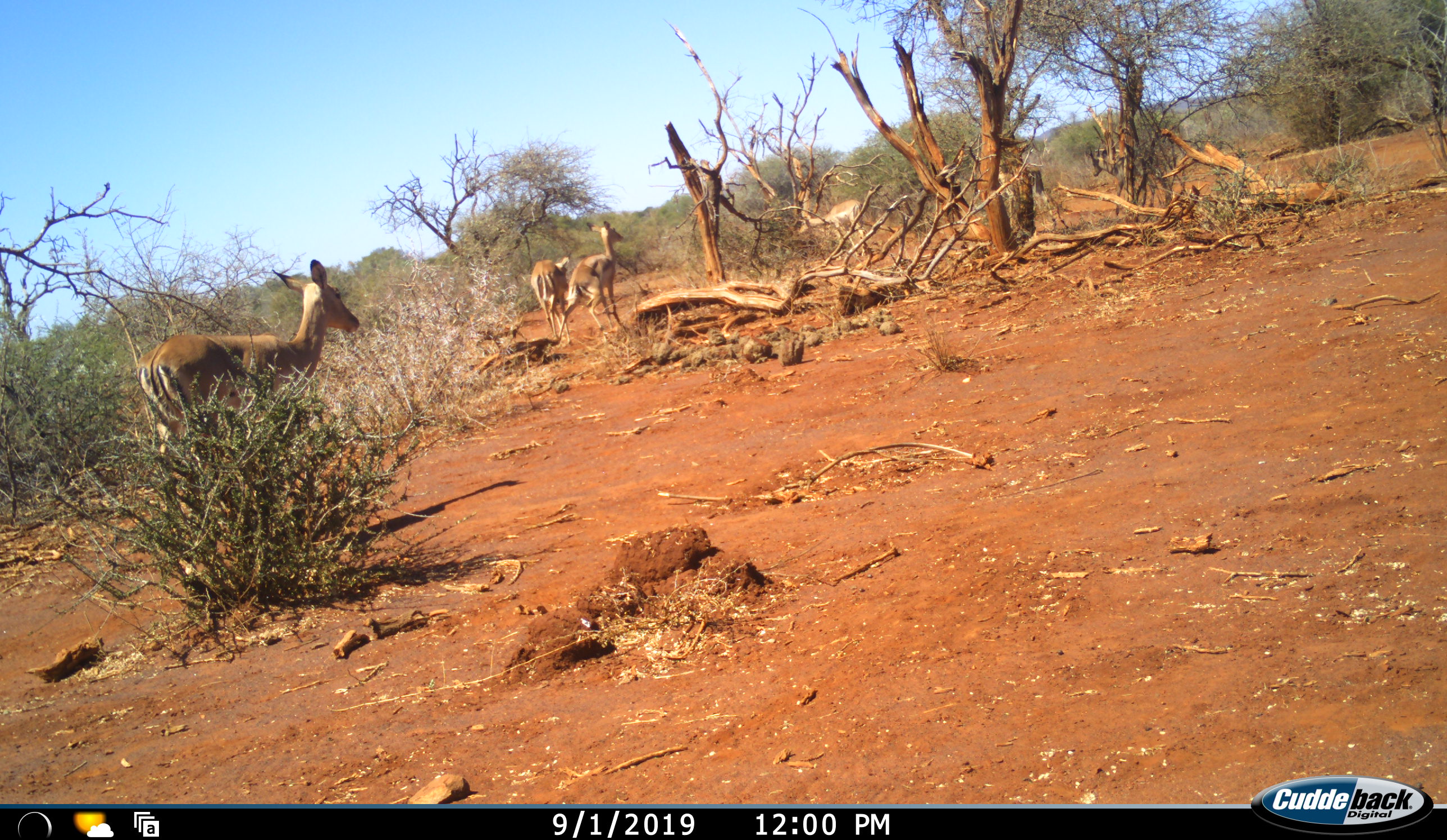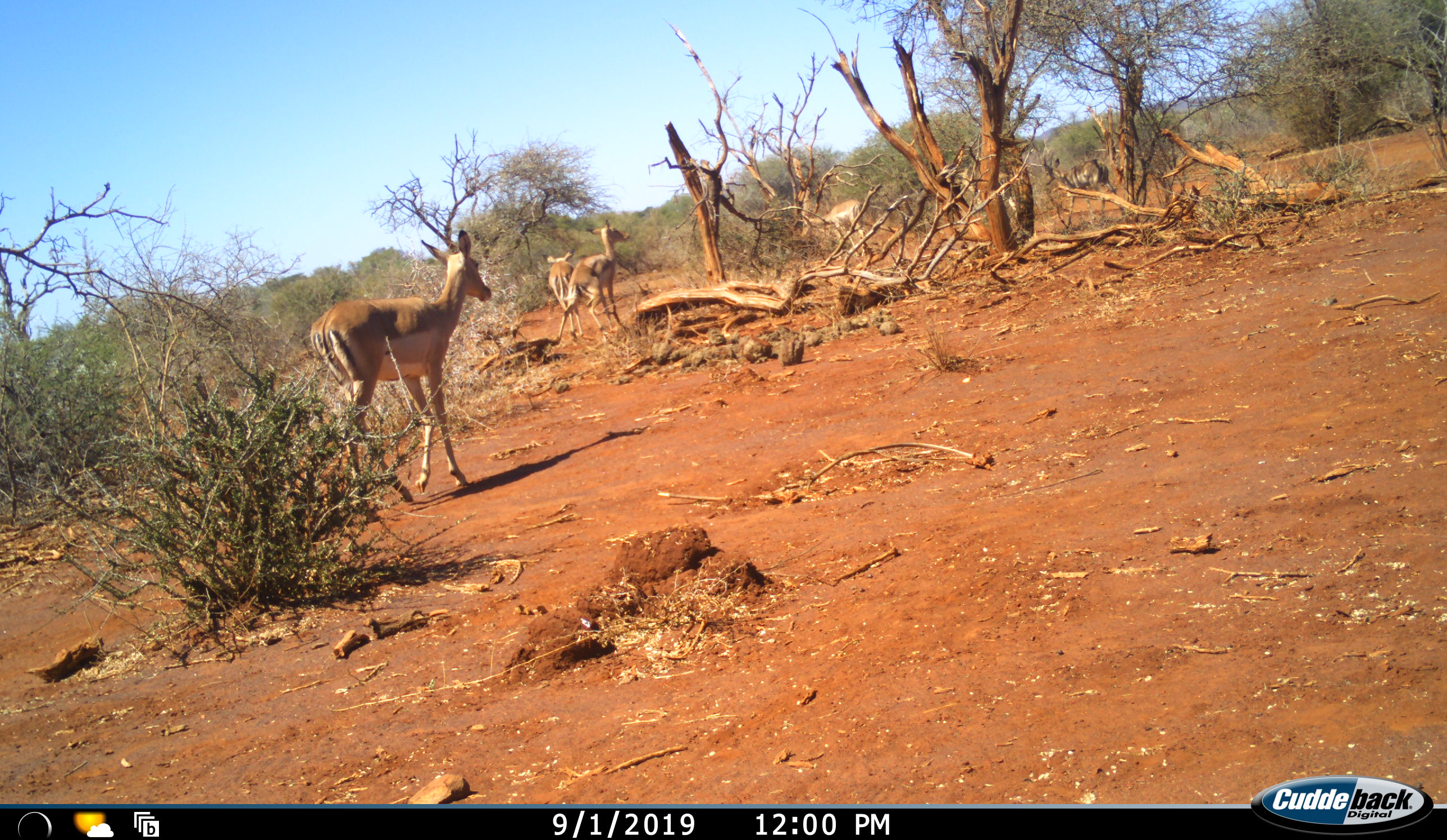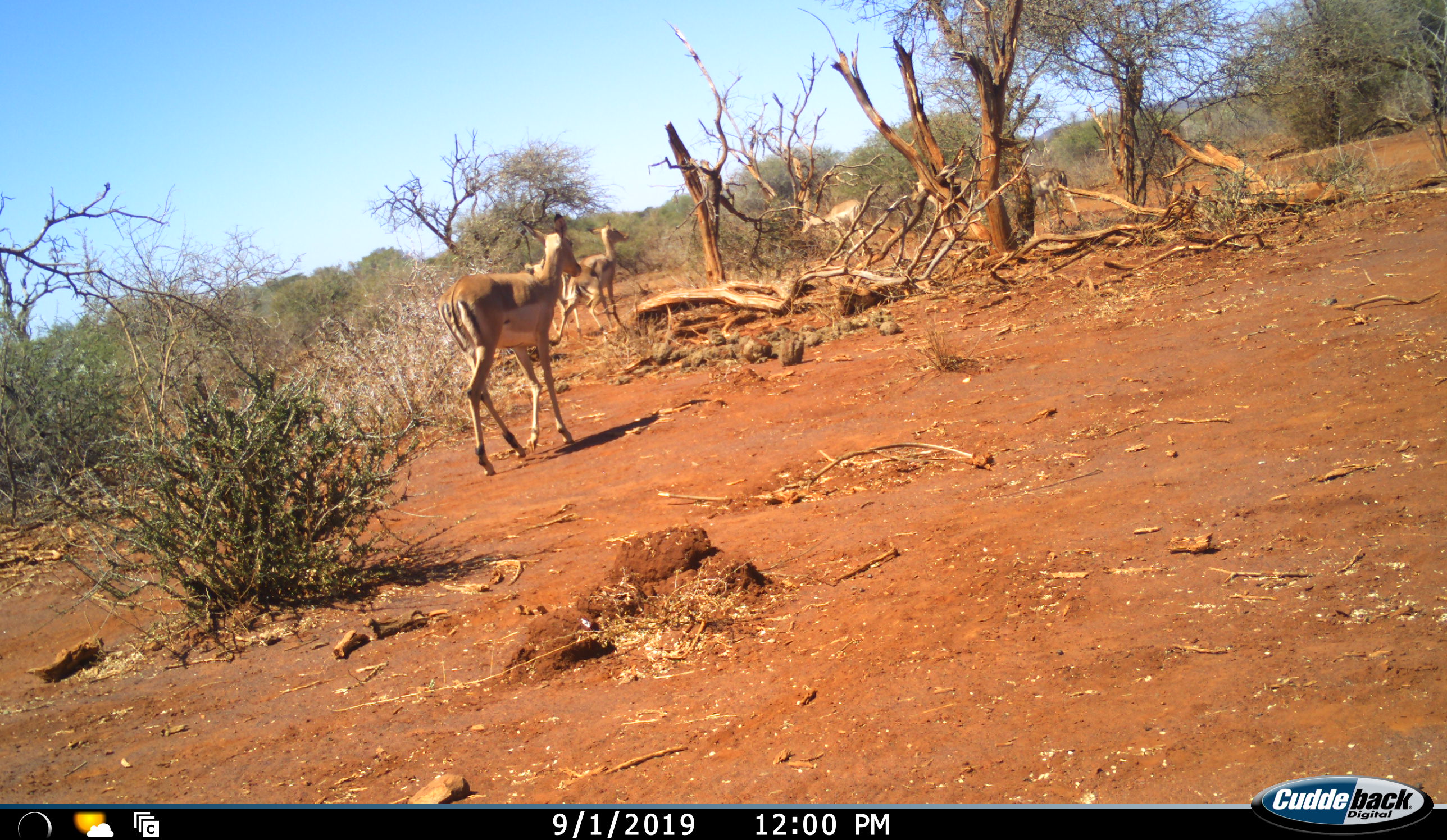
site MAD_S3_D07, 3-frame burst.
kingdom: Animalia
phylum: Chordata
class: Mammalia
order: Artiodactyla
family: Bovidae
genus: Aepyceros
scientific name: Aepyceros melampus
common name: impala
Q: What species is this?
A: Impala (Aepyceros melampus).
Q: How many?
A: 6.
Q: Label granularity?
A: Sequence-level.